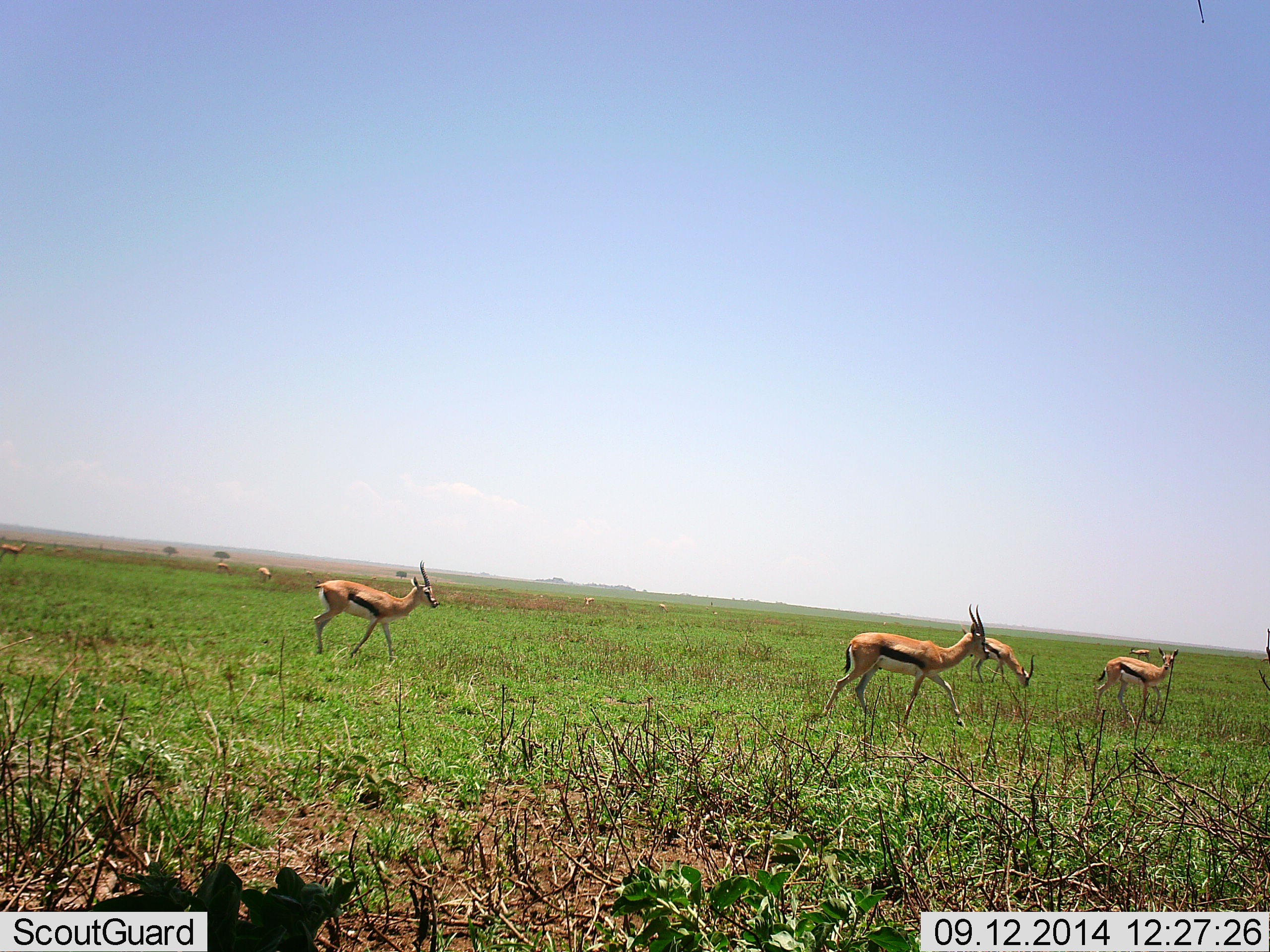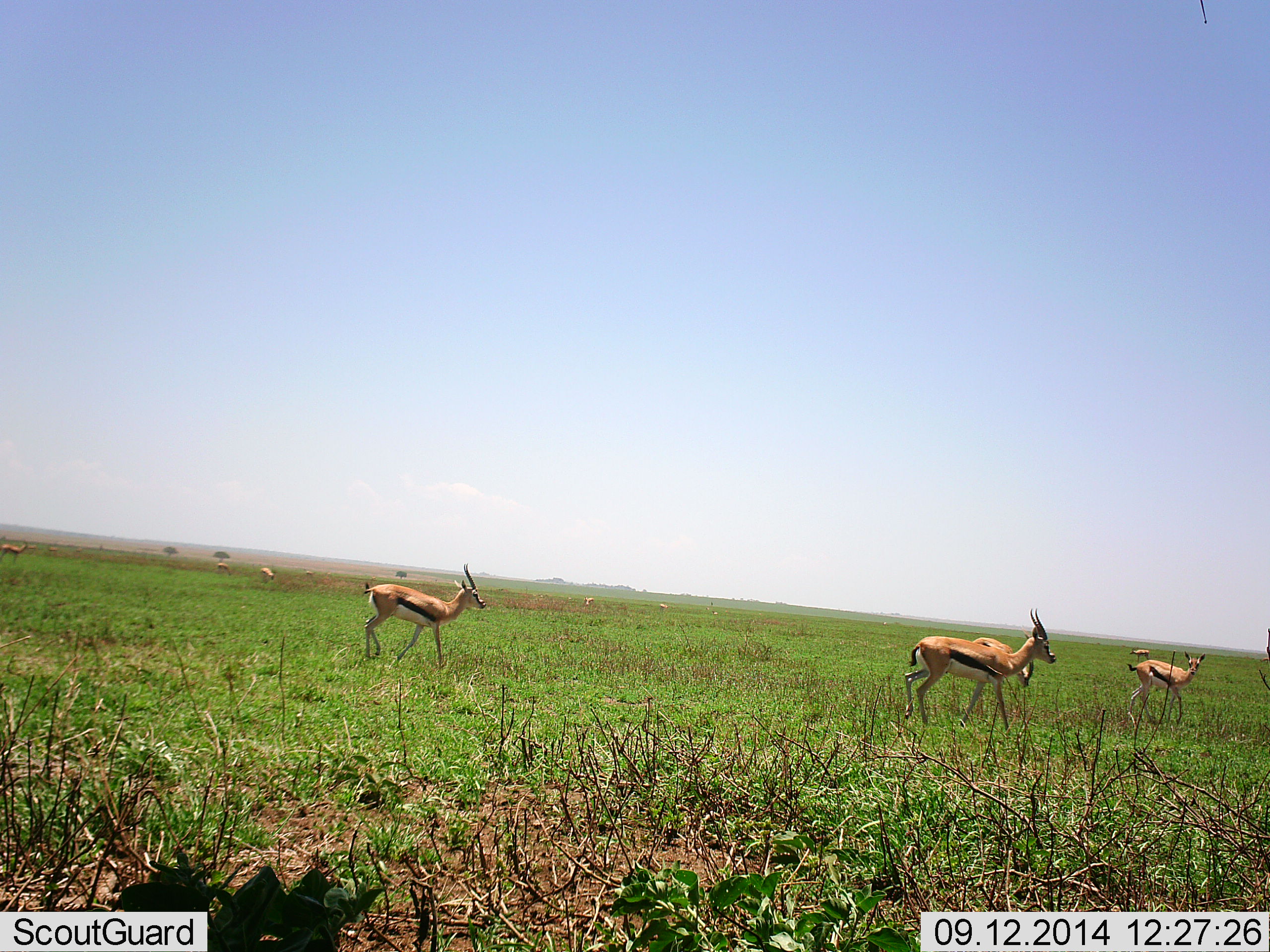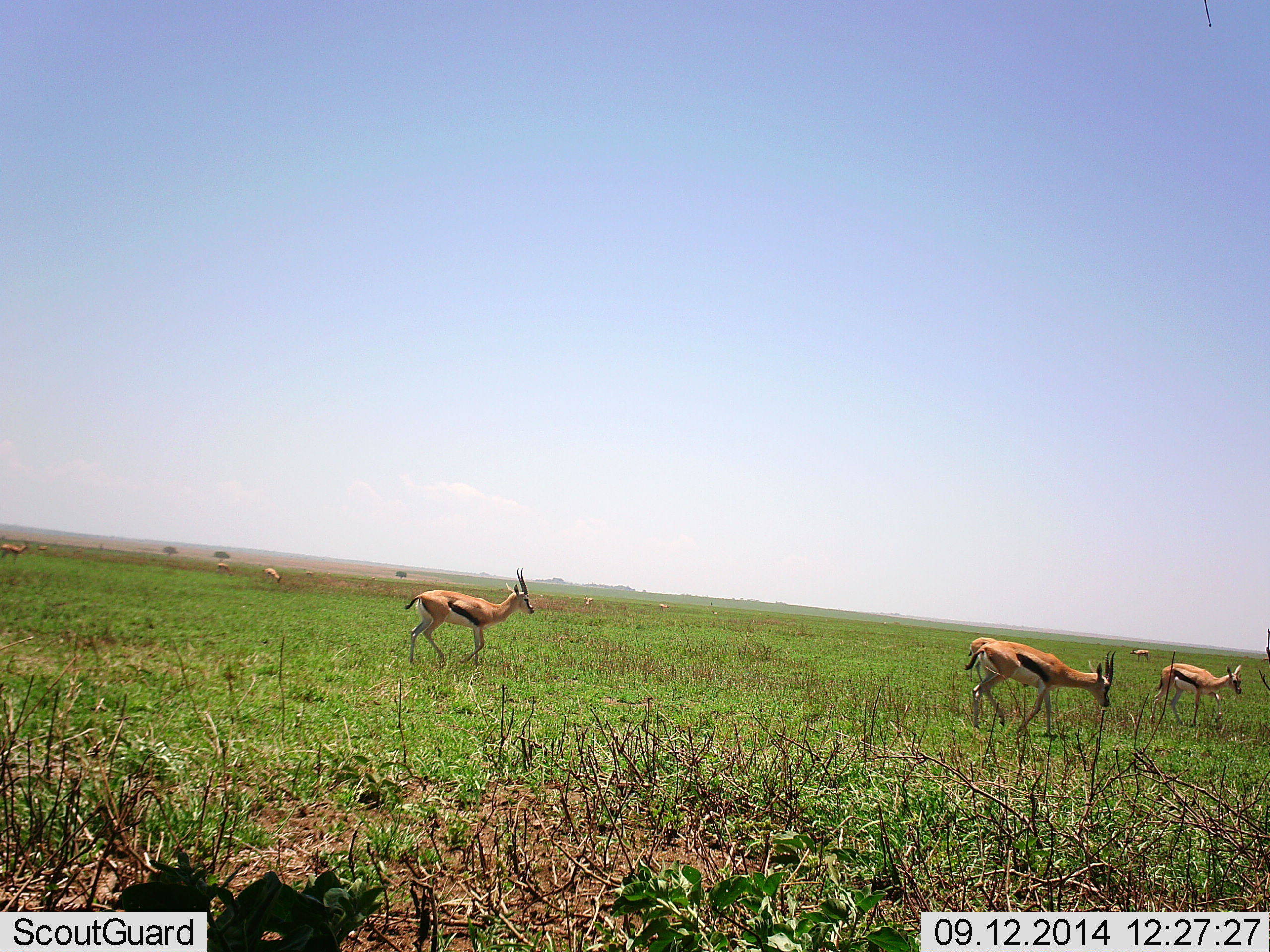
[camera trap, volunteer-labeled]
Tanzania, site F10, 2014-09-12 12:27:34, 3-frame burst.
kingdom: Animalia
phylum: Chordata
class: Mammalia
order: Artiodactyla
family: Bovidae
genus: Eudorcas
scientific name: Eudorcas thomsonii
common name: thomson's gazelle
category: gazellethomsons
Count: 7.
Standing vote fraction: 40%.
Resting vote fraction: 0%.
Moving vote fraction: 90%.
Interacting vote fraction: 0%.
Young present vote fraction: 10%.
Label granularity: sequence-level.